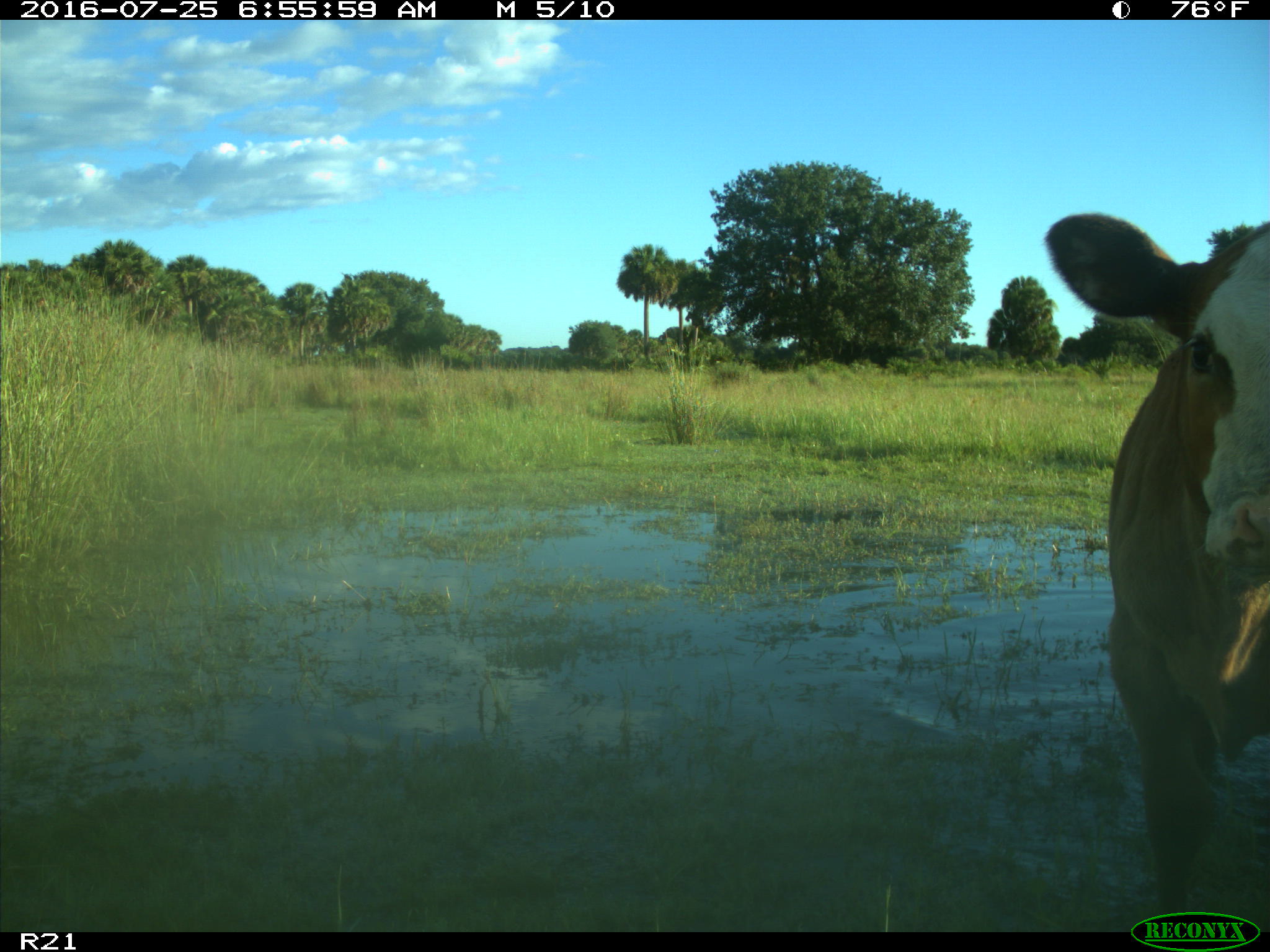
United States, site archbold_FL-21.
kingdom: Animalia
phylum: Chordata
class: Mammalia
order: Artiodactyla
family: Bovidae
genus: Bos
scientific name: Bos taurus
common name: domestic cow